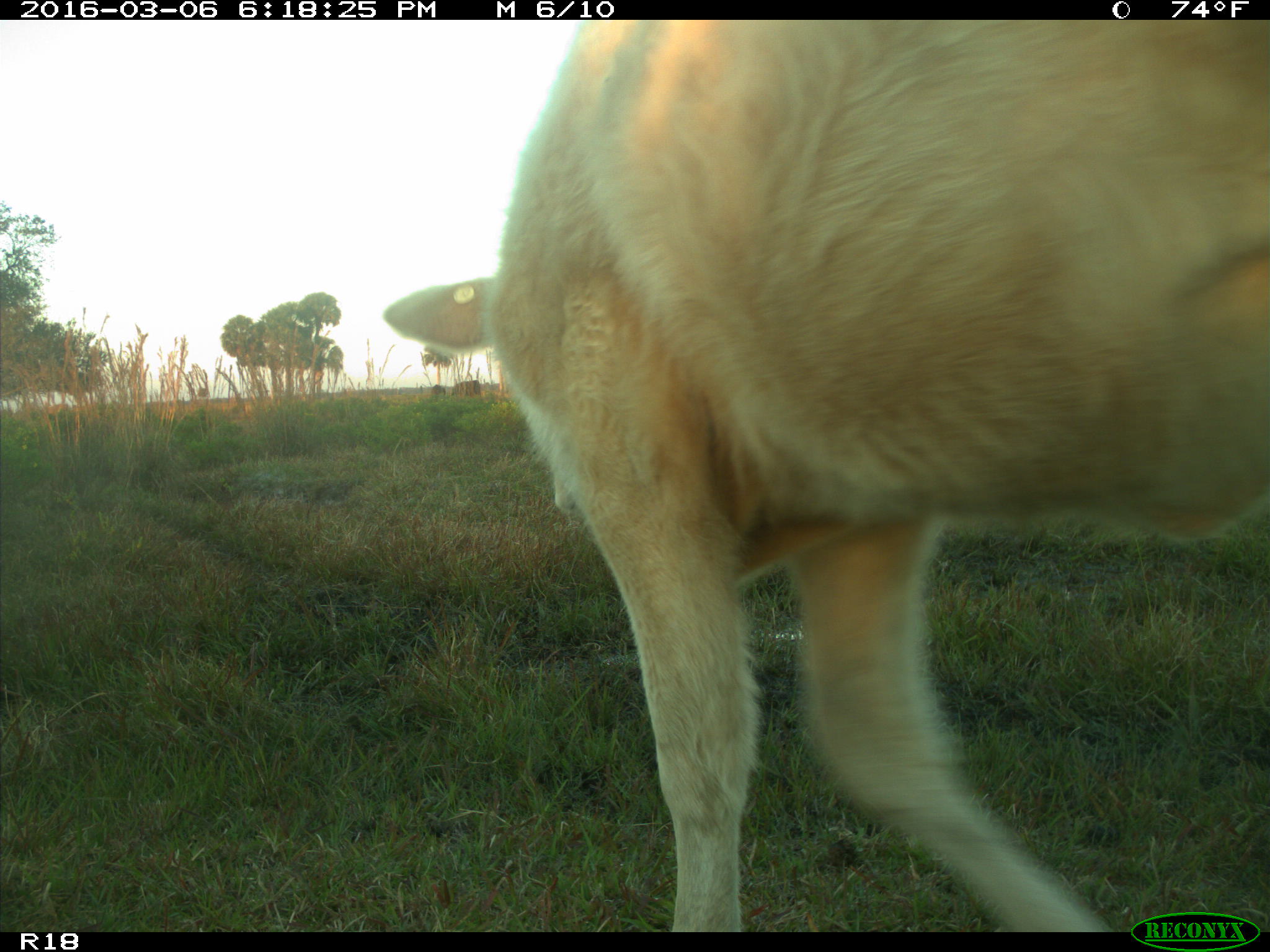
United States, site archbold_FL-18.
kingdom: Animalia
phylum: Chordata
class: Mammalia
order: Artiodactyla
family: Bovidae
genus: Bos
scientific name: Bos taurus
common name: domestic cow